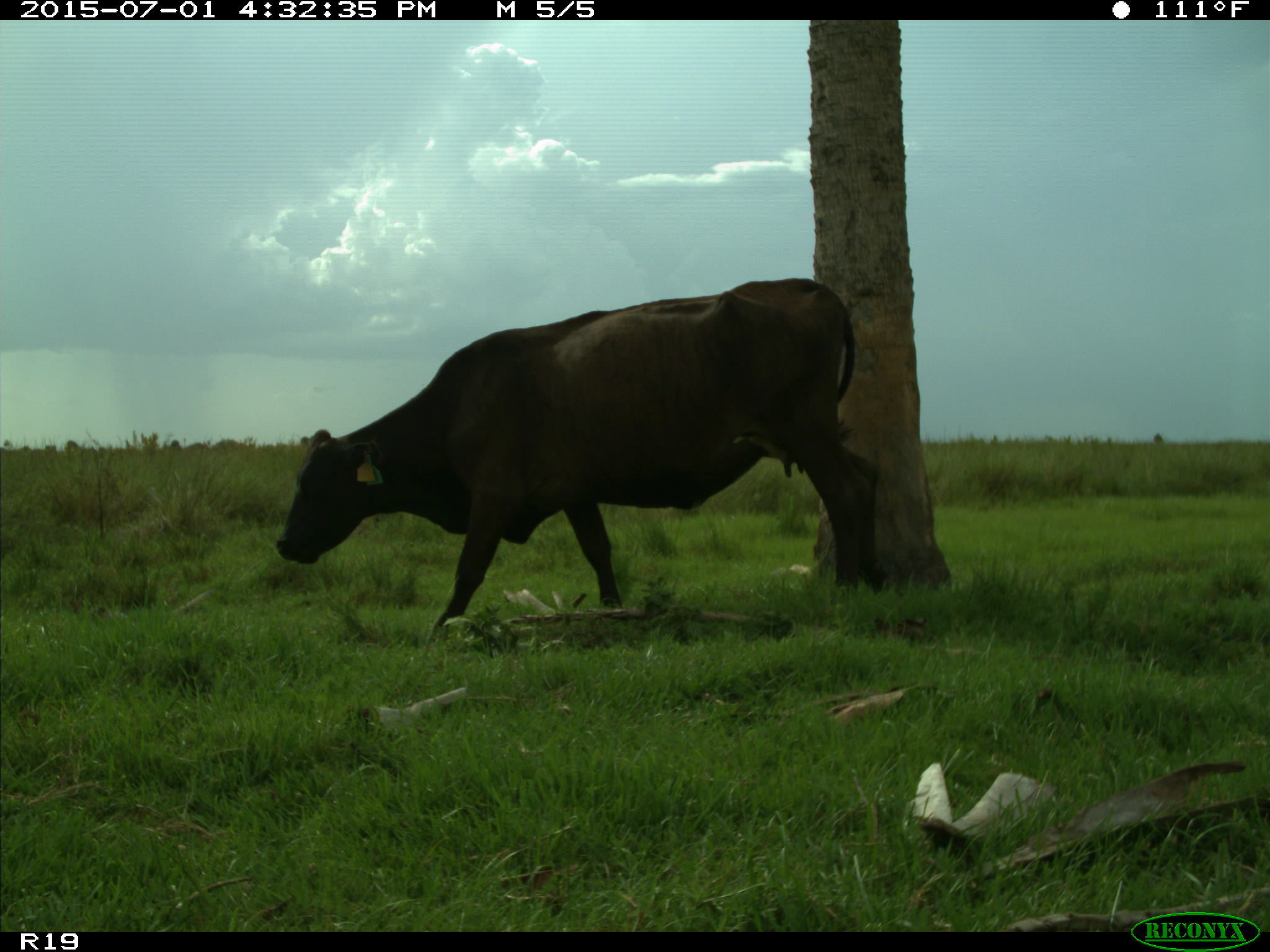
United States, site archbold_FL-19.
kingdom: Animalia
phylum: Chordata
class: Mammalia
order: Artiodactyla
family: Bovidae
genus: Bos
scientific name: Bos taurus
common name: domestic cow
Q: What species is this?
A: Bos taurus (domestic cow).